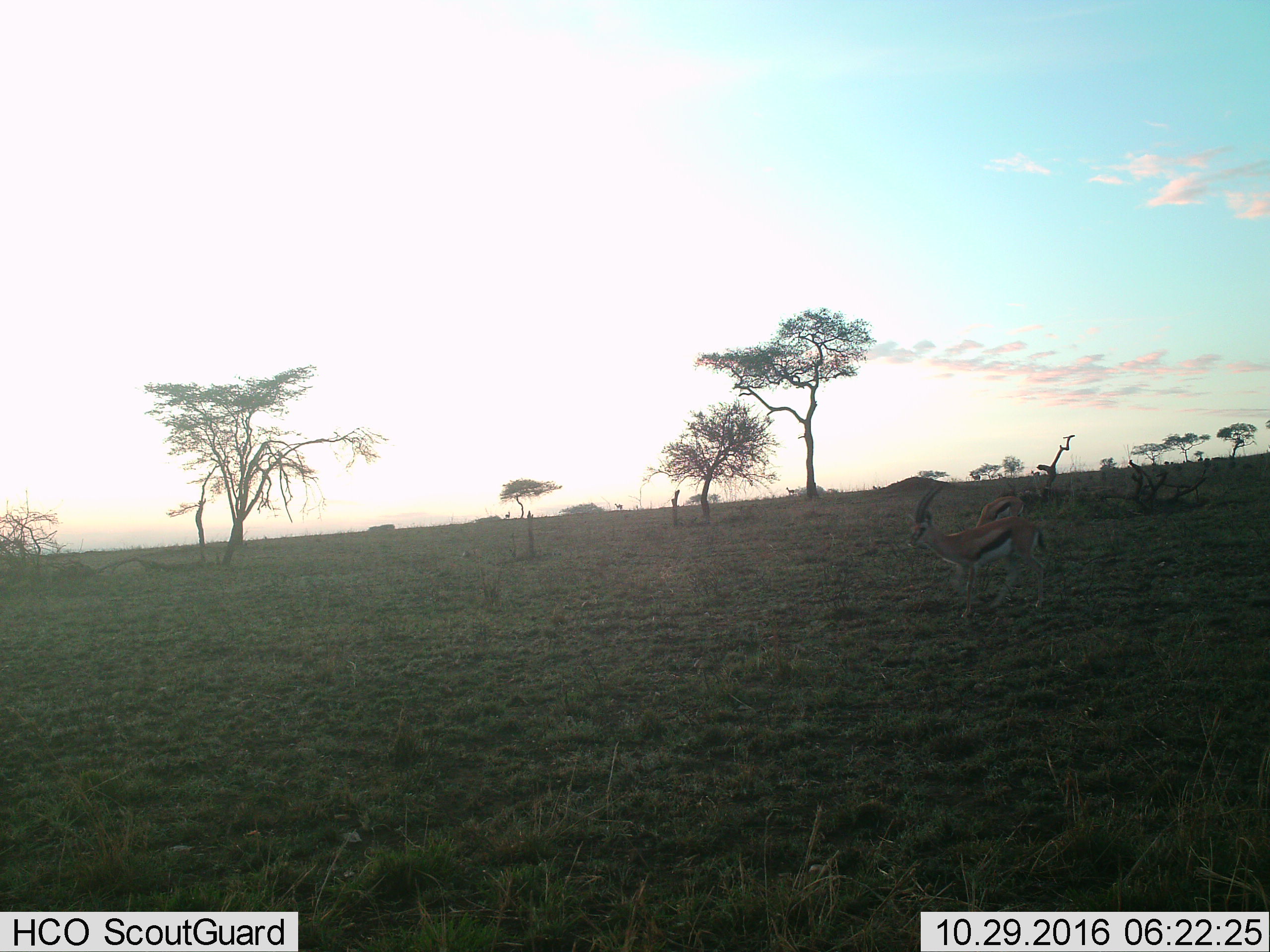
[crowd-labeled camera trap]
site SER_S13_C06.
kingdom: Animalia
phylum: Chordata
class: Mammalia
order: Artiodactyla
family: Bovidae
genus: Eudorcas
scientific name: Eudorcas thomsonii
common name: thomson's gazelle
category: gazellethomsons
Gazellethomsons (thomson's gazelle) (Eudorcas thomsonii), count 2. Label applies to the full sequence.